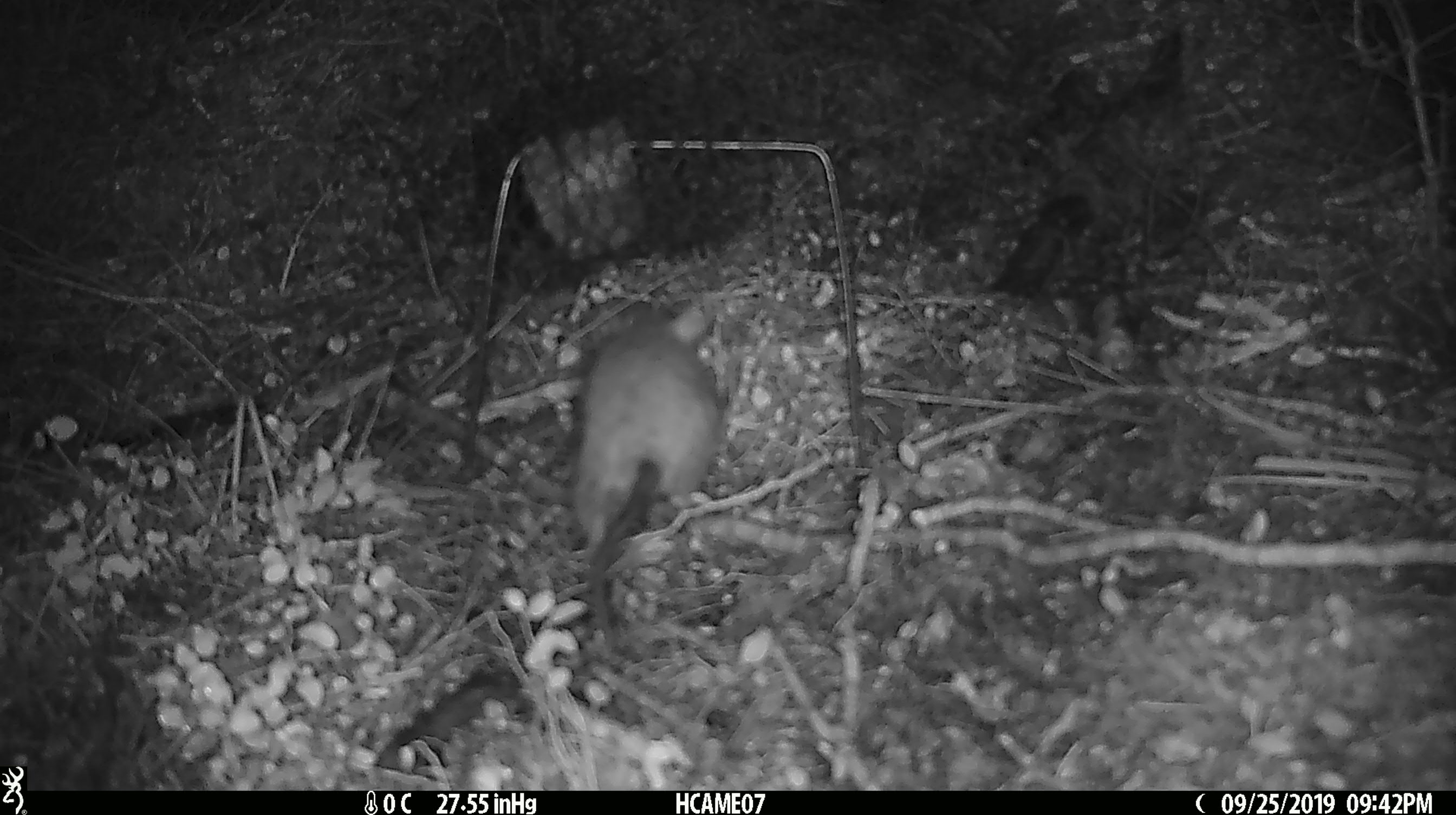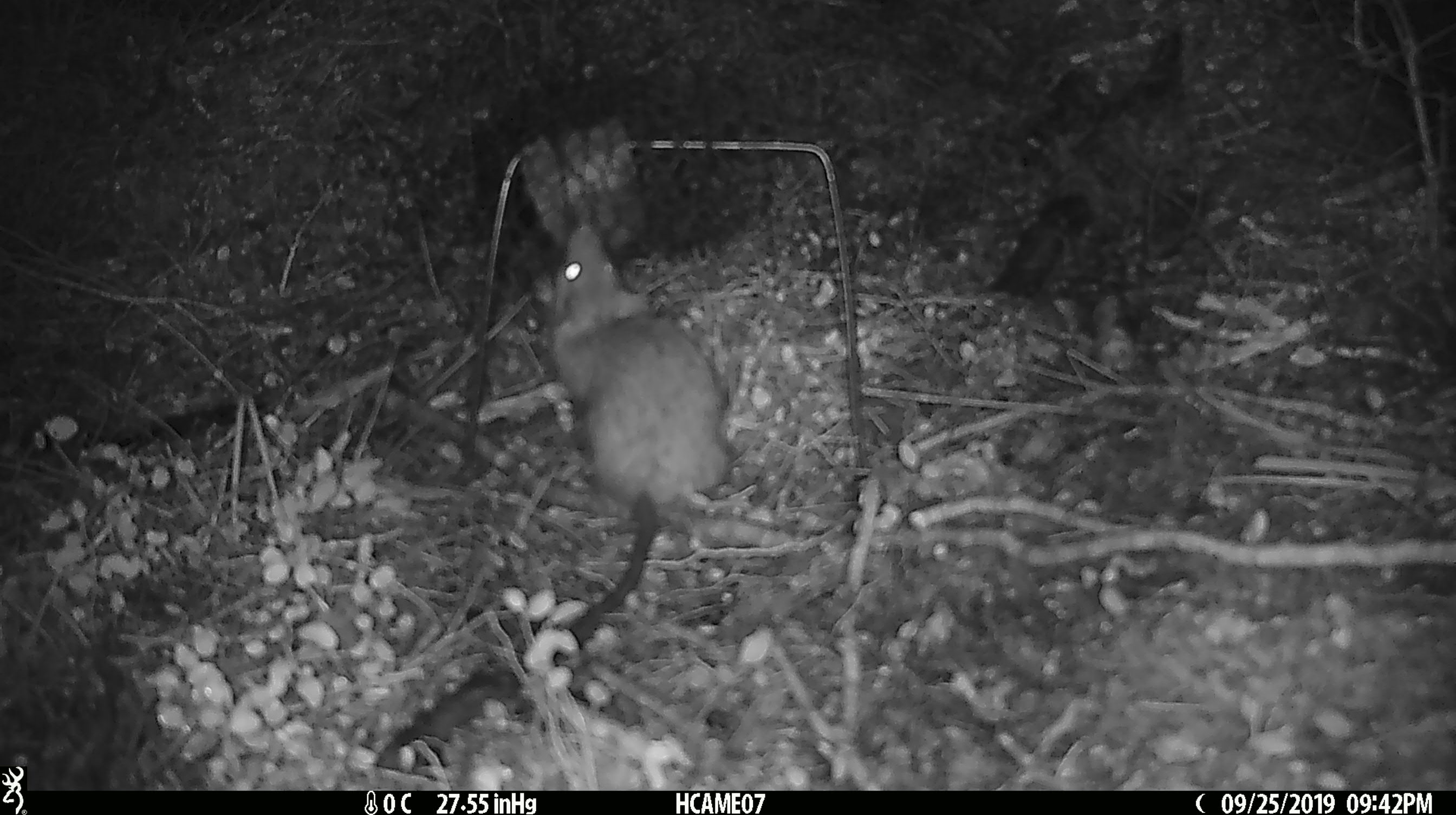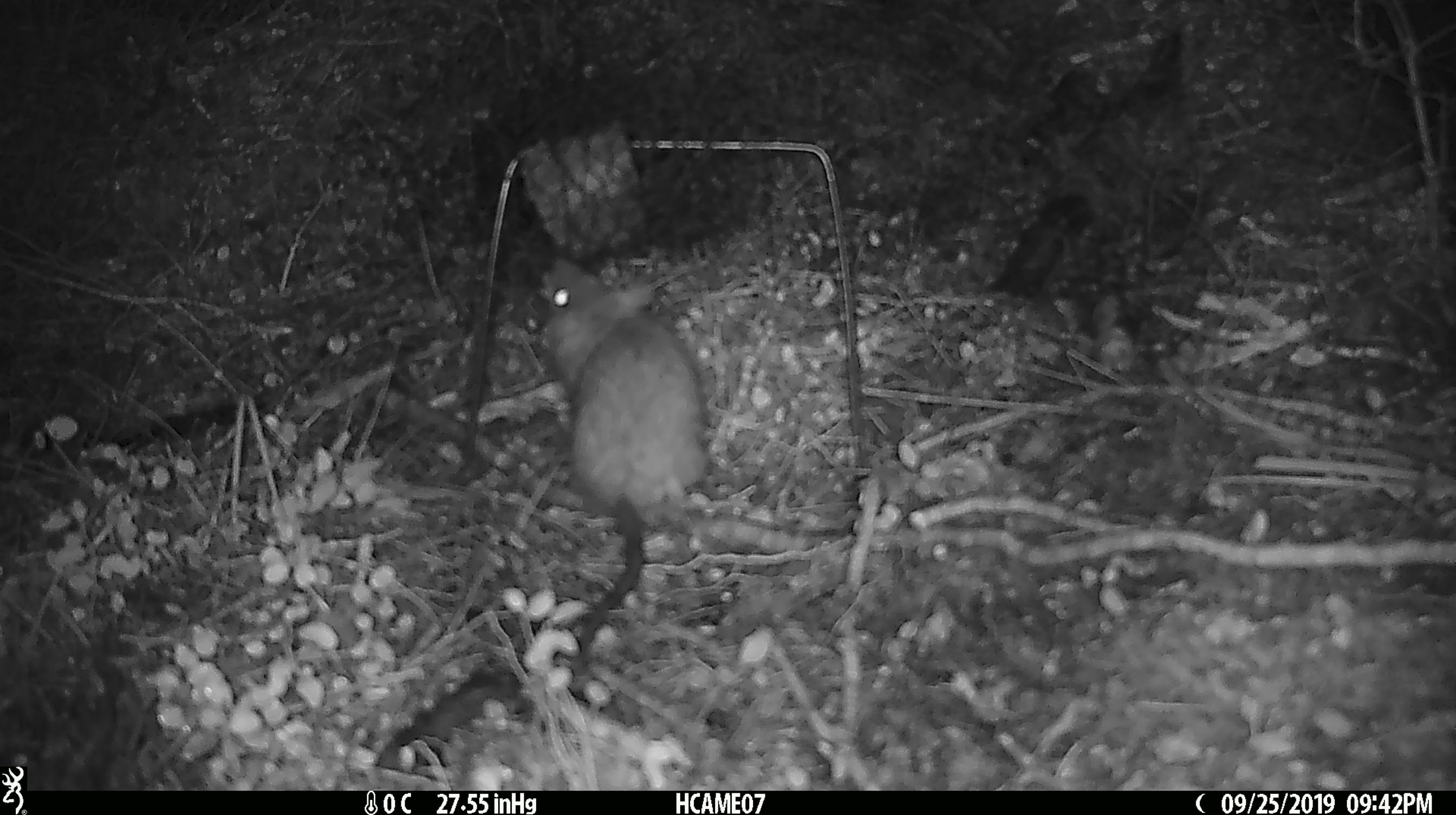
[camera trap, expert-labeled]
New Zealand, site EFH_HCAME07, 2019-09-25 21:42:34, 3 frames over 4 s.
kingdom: Animalia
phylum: Chordata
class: Mammalia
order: Rodentia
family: Muridae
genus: Rattus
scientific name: Rattus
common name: rat